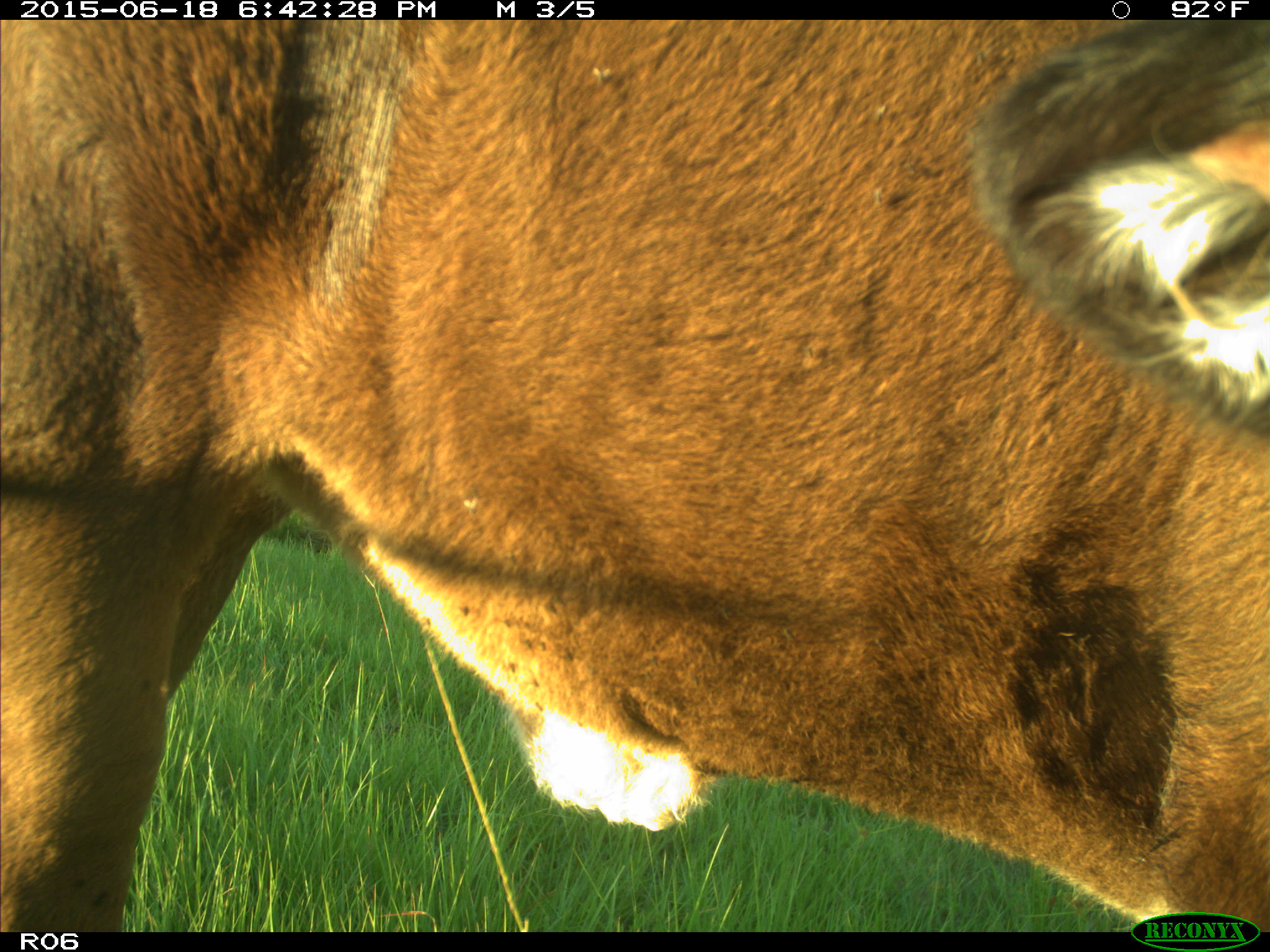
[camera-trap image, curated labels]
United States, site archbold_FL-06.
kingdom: Animalia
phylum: Chordata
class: Mammalia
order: Artiodactyla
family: Bovidae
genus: Bos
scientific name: Bos taurus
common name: domestic cow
Bos taurus (domestic cow).